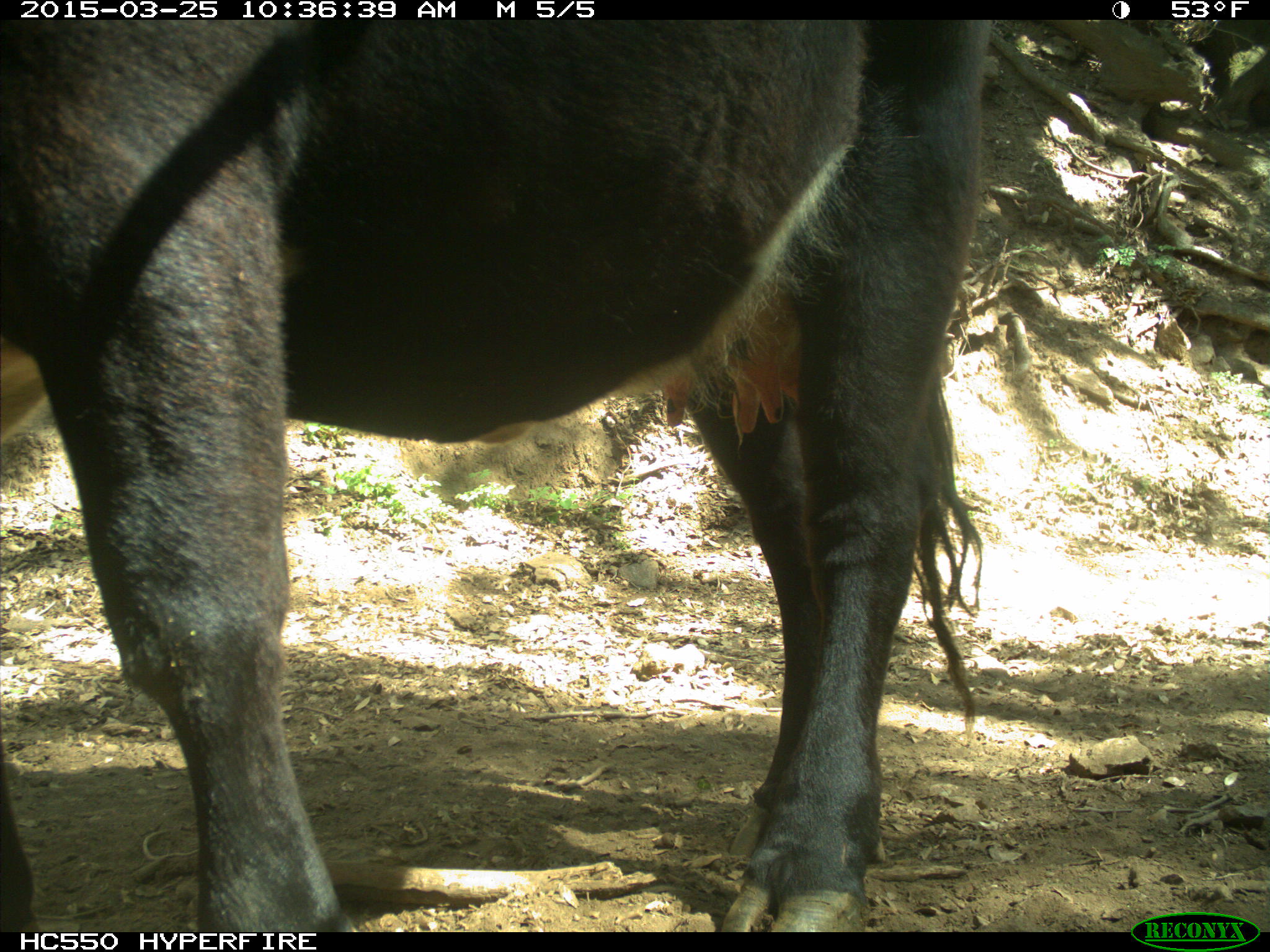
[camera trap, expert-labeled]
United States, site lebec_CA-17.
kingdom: Animalia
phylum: Chordata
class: Mammalia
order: Artiodactyla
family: Bovidae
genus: Bos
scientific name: Bos taurus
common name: domestic cow